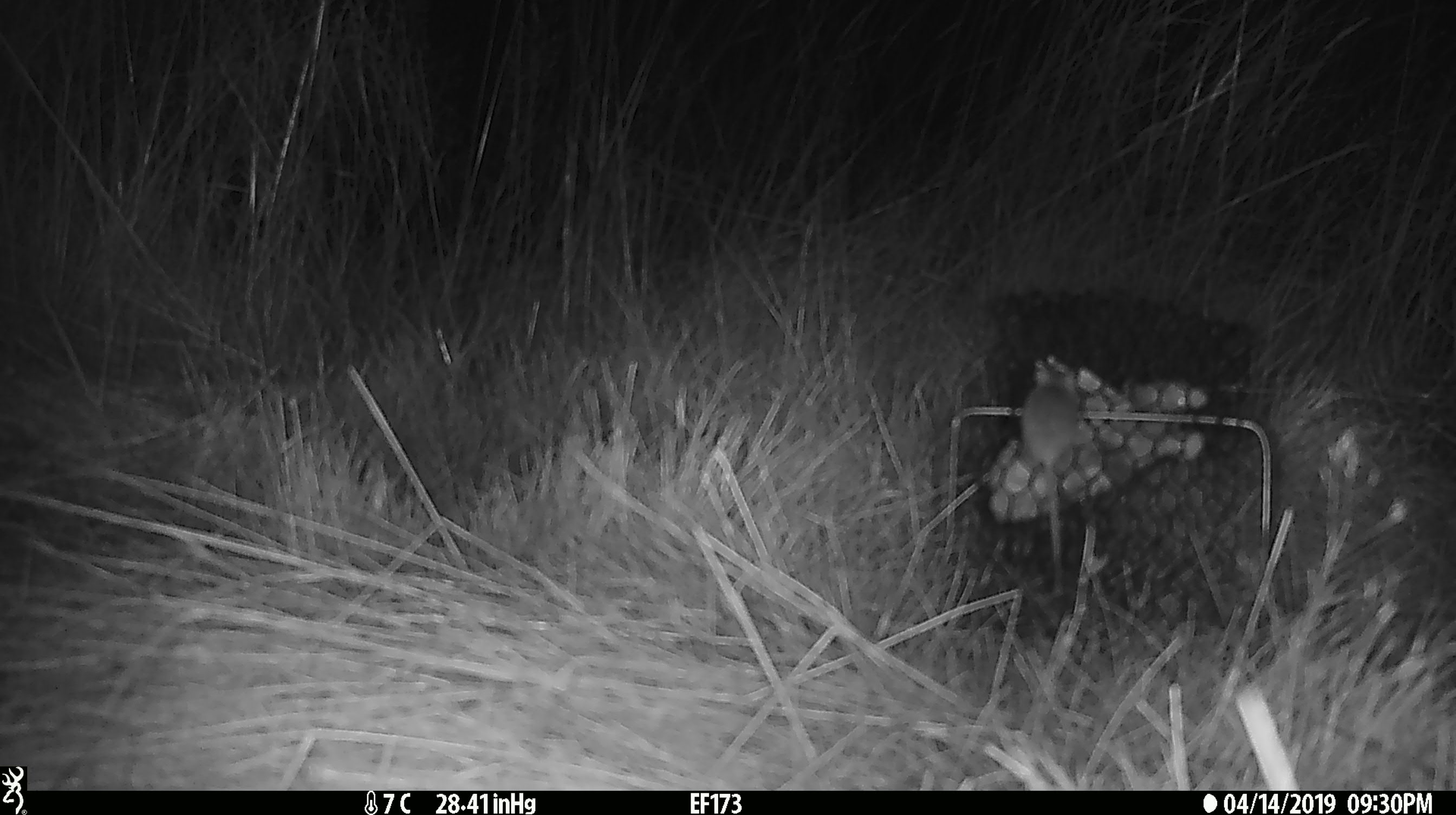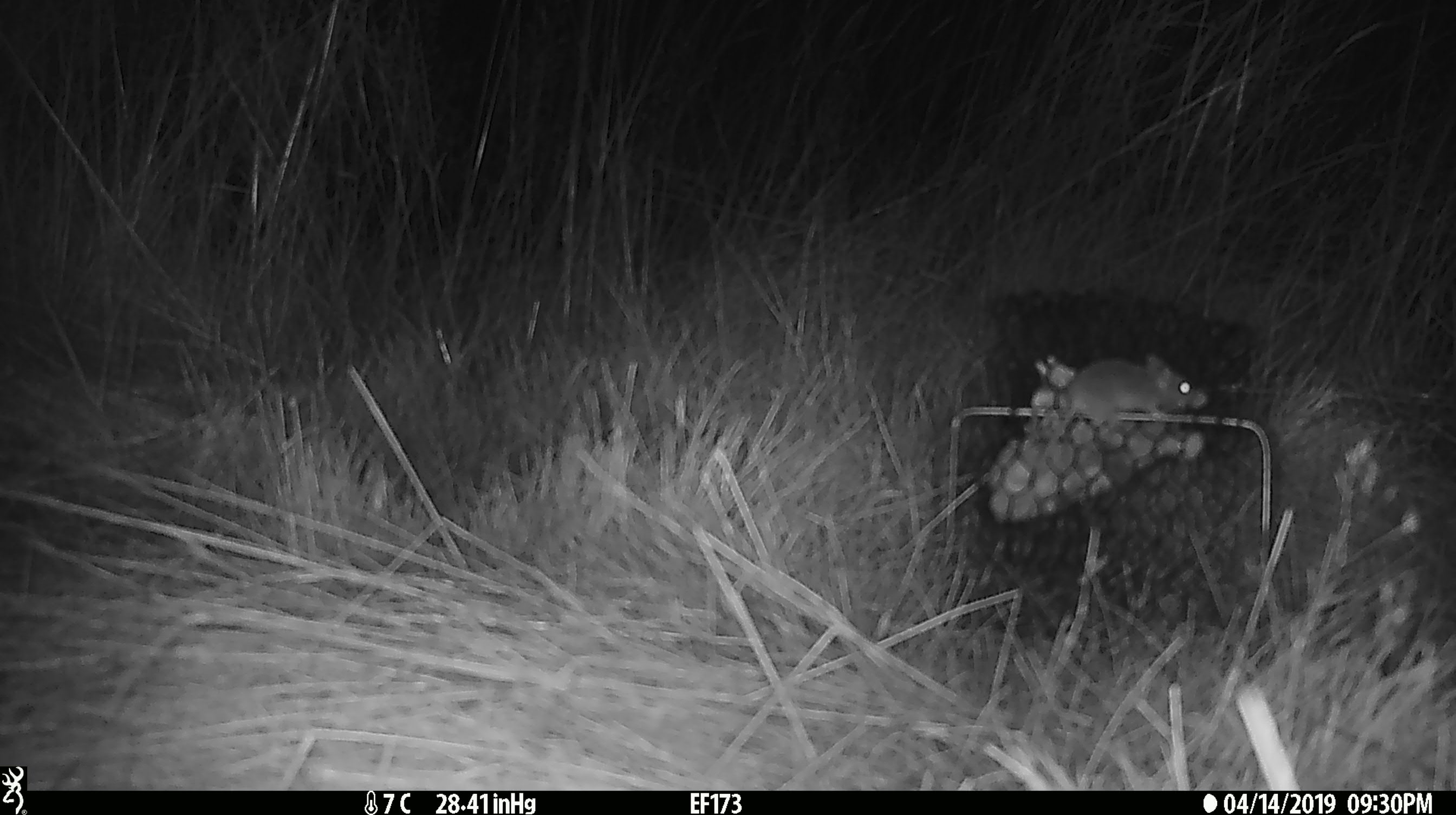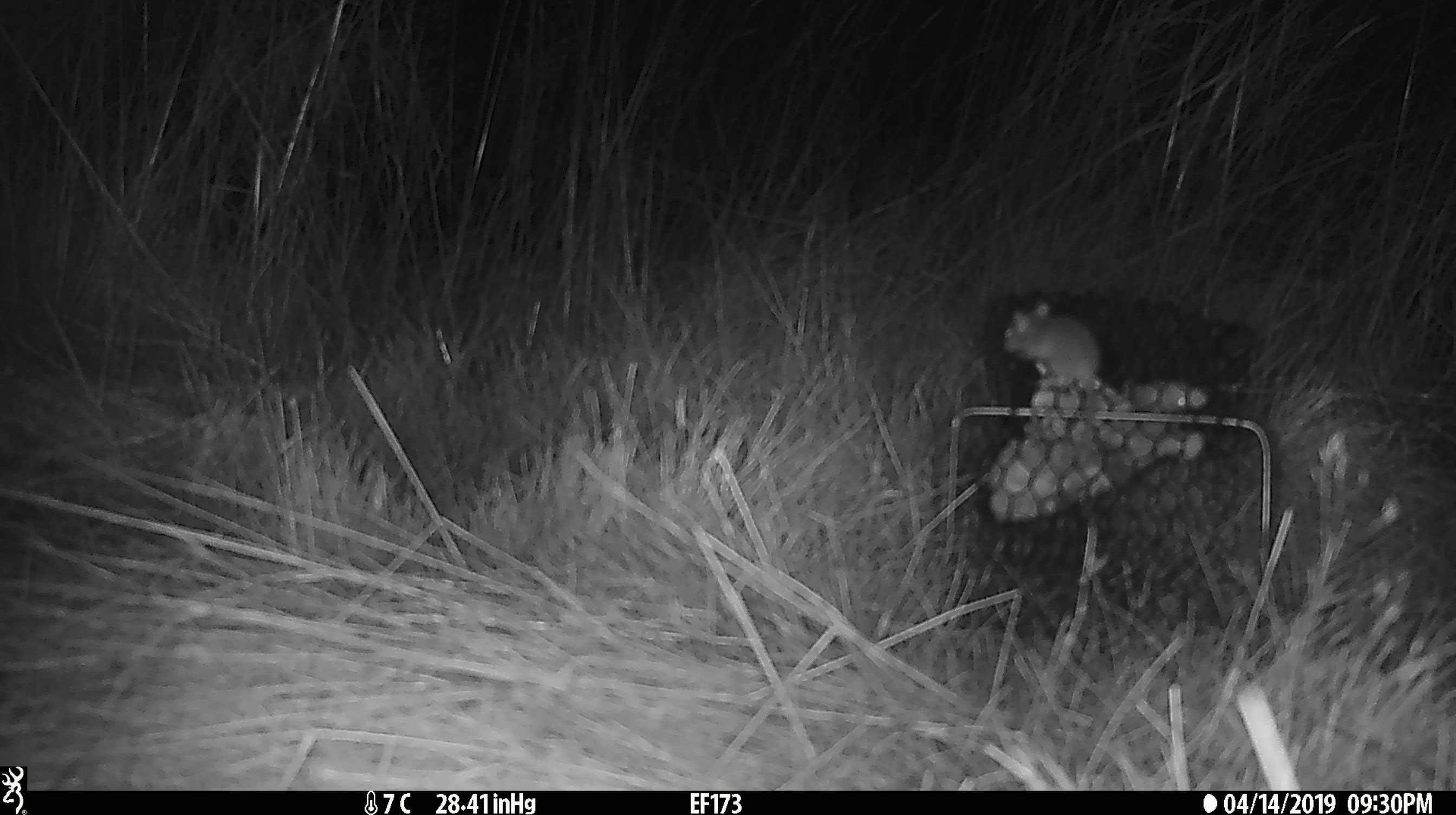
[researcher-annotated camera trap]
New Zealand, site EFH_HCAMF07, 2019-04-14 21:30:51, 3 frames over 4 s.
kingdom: Animalia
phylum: Chordata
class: Mammalia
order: Rodentia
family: Muridae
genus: Mus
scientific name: Mus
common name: mouse